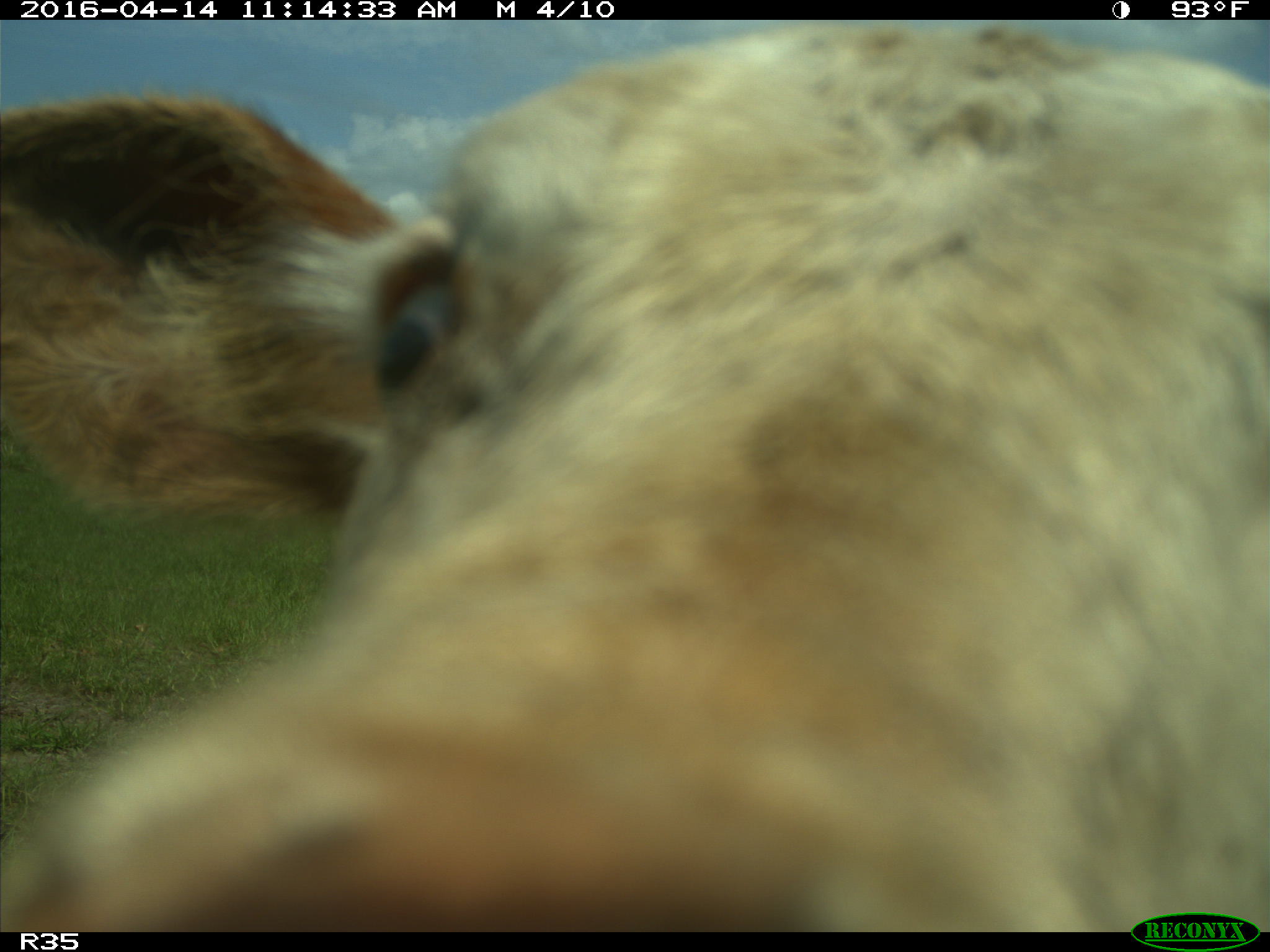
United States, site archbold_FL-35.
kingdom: Animalia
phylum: Chordata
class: Mammalia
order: Artiodactyla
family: Bovidae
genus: Bos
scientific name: Bos taurus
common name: domestic cow